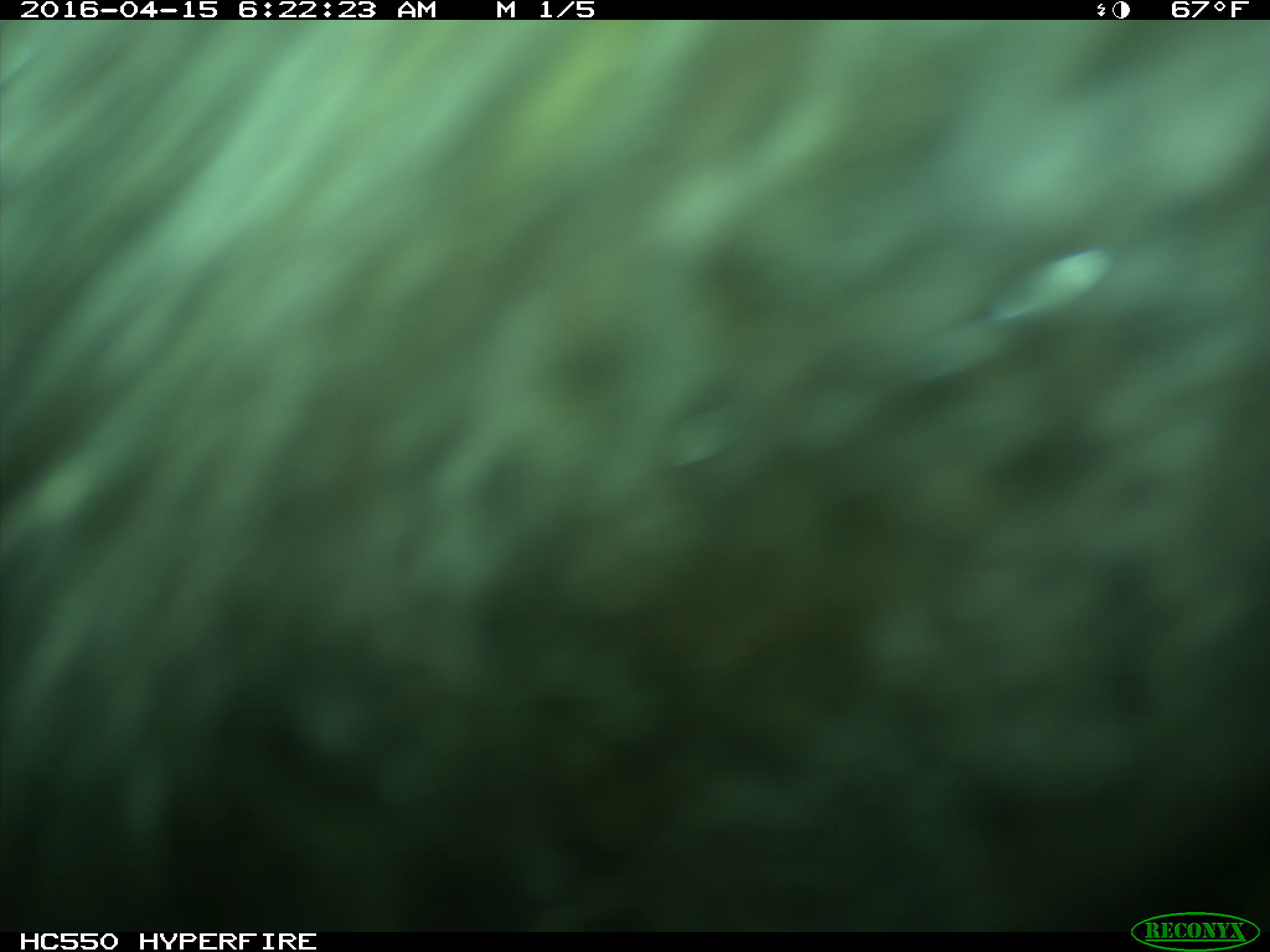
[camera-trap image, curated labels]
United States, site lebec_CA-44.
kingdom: Animalia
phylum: Chordata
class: Mammalia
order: Artiodactyla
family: Bovidae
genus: Bos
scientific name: Bos taurus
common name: domestic cow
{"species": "Bos taurus (domestic cow)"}